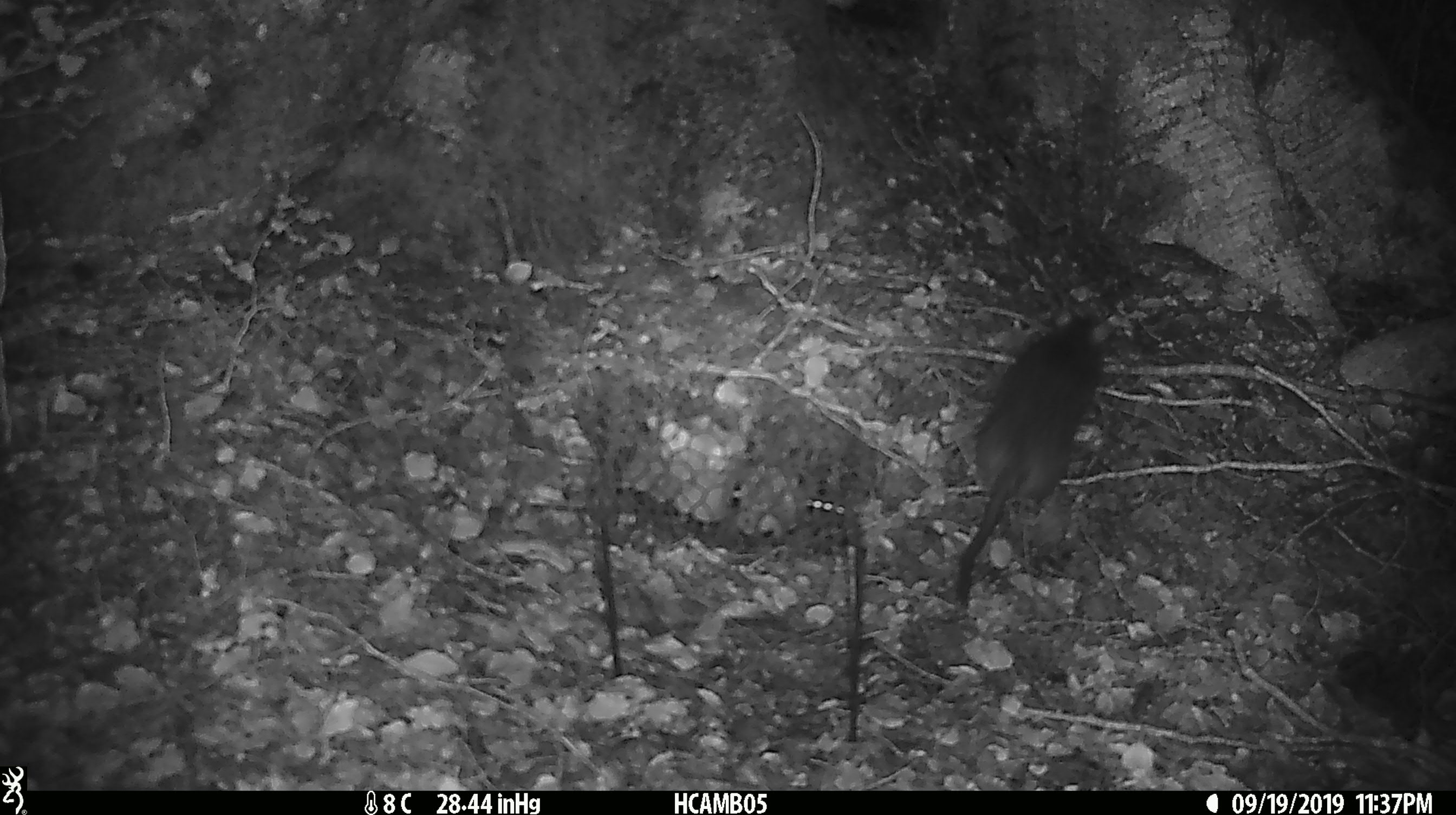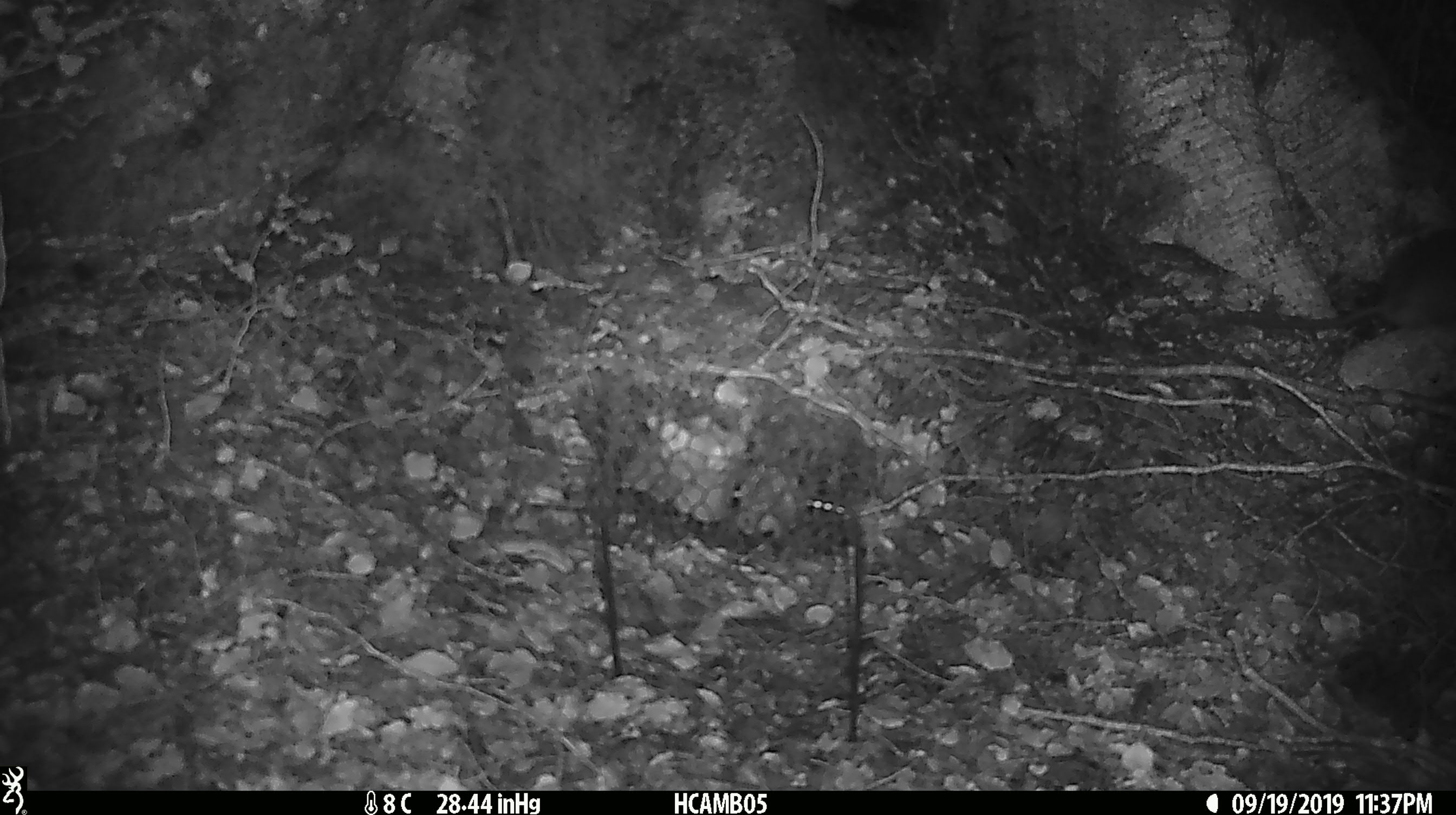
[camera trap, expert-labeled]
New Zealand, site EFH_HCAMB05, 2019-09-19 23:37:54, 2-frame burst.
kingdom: Animalia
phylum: Chordata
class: Mammalia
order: Rodentia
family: Muridae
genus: Rattus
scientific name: Rattus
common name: rat